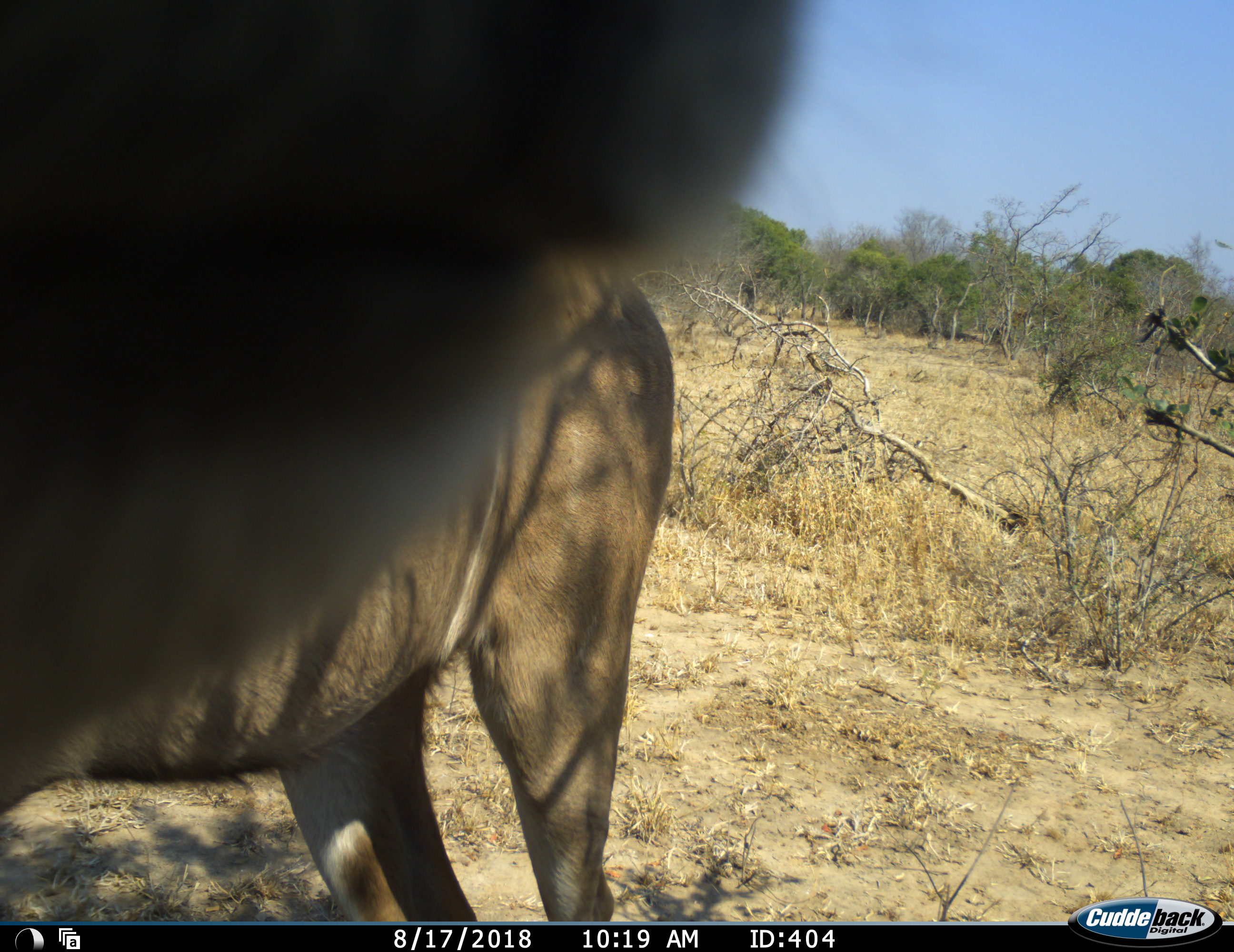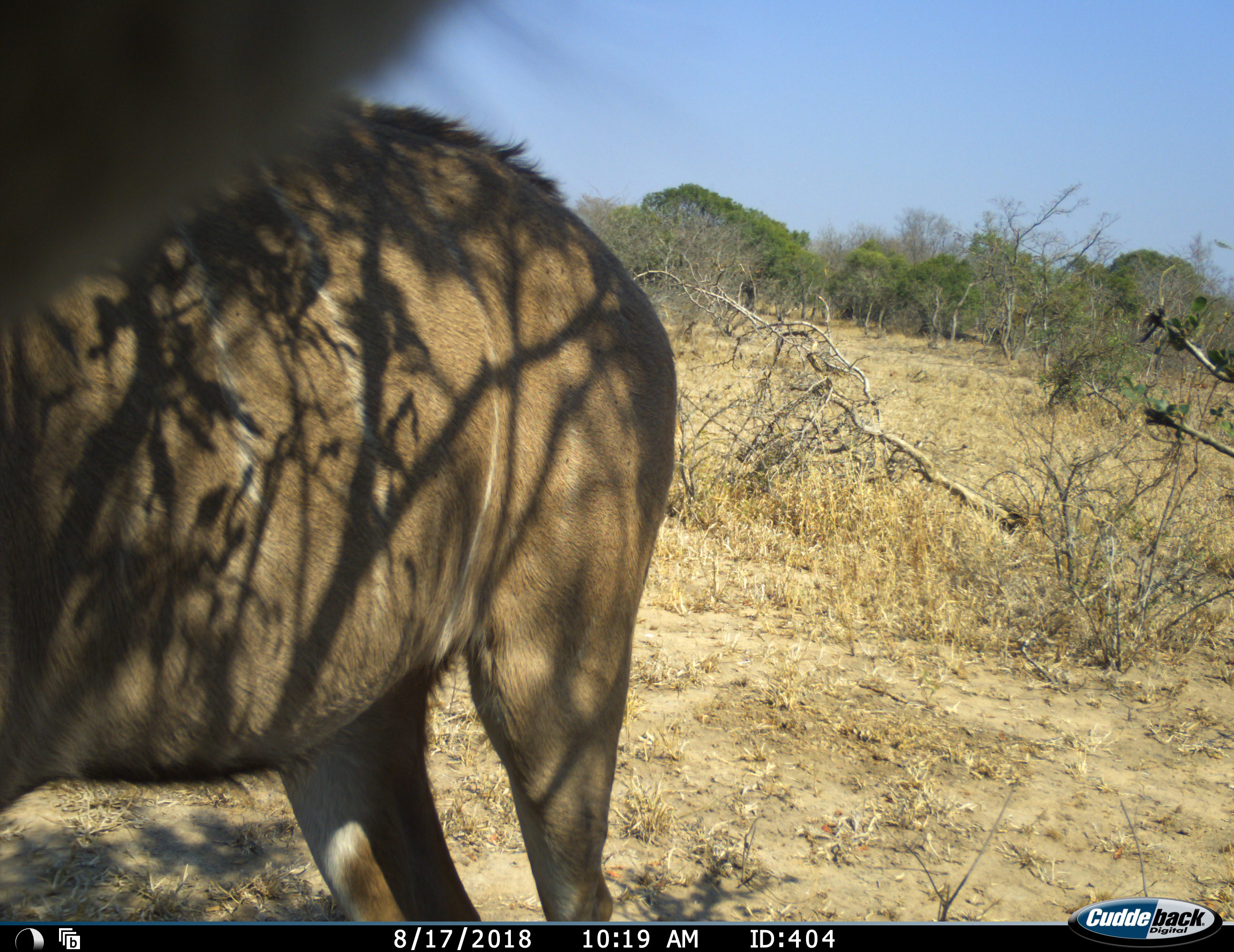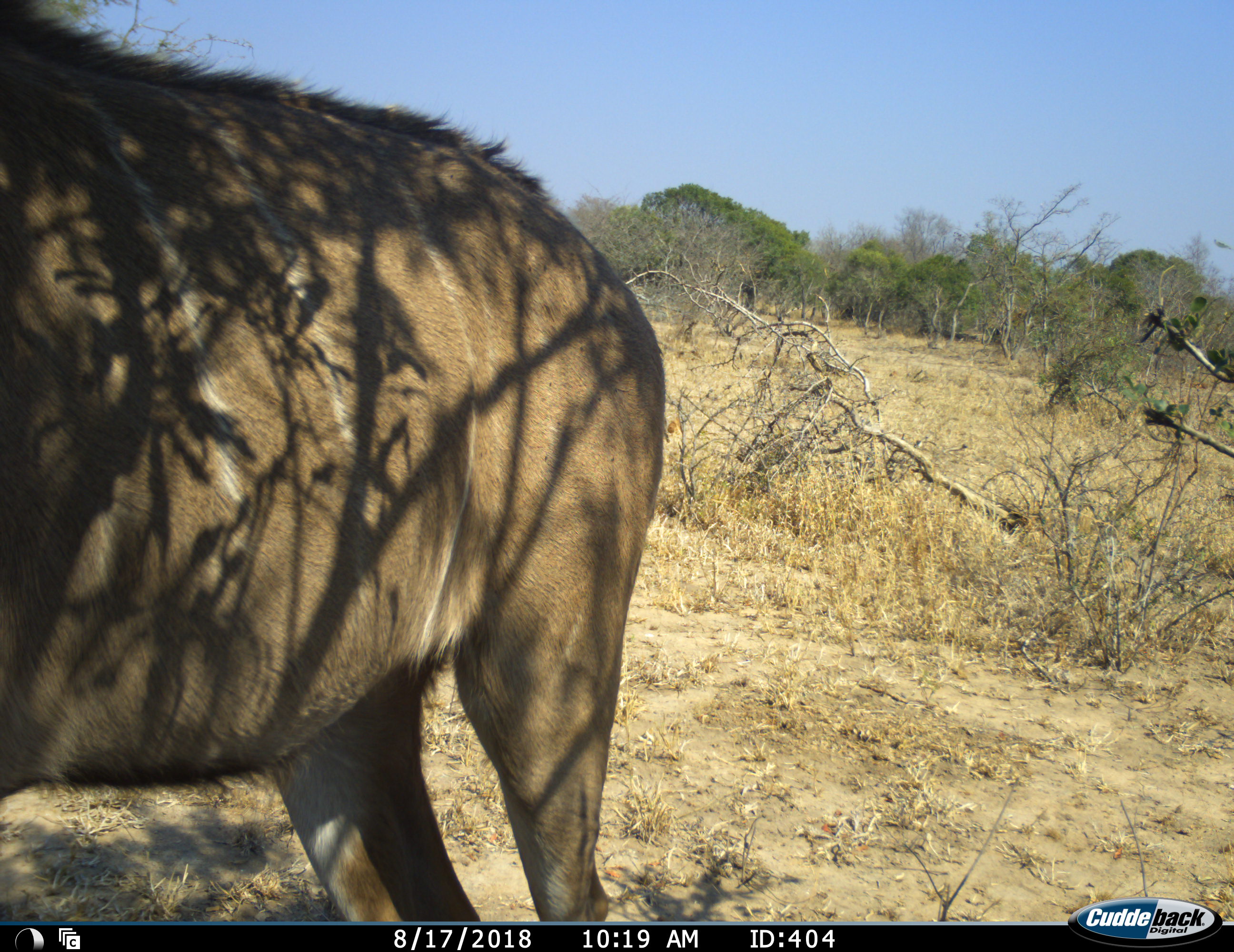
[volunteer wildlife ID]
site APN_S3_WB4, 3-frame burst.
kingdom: Animalia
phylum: Chordata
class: Mammalia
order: Artiodactyla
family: Bovidae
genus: Tragelaphus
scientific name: Tragelaphus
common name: kudu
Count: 1.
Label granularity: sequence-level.